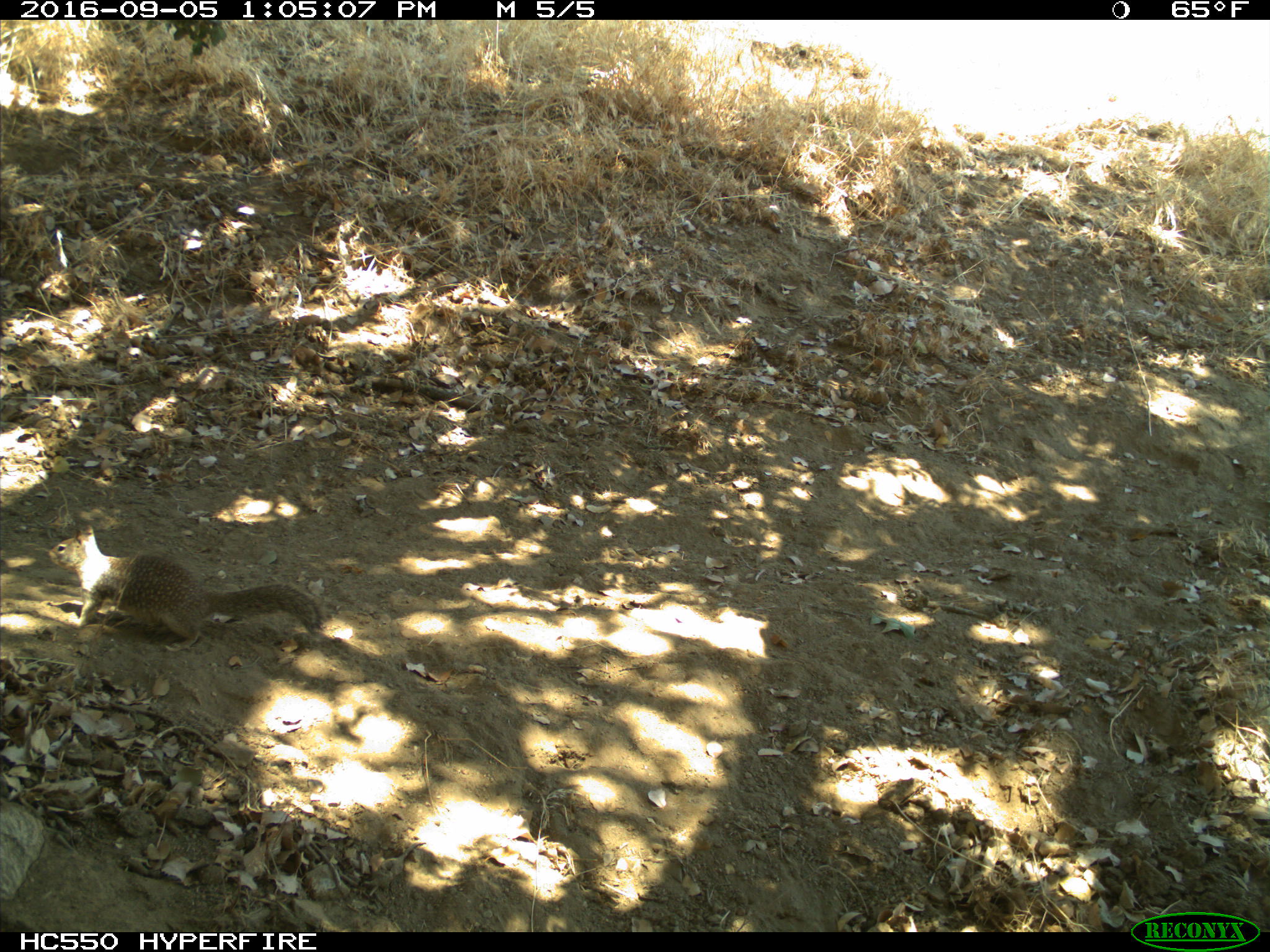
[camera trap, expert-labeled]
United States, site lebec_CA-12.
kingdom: Animalia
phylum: Chordata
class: Mammalia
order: Rodentia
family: Sciuridae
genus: Otospermophilus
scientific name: Otospermophilus beecheyi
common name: california ground squirrel